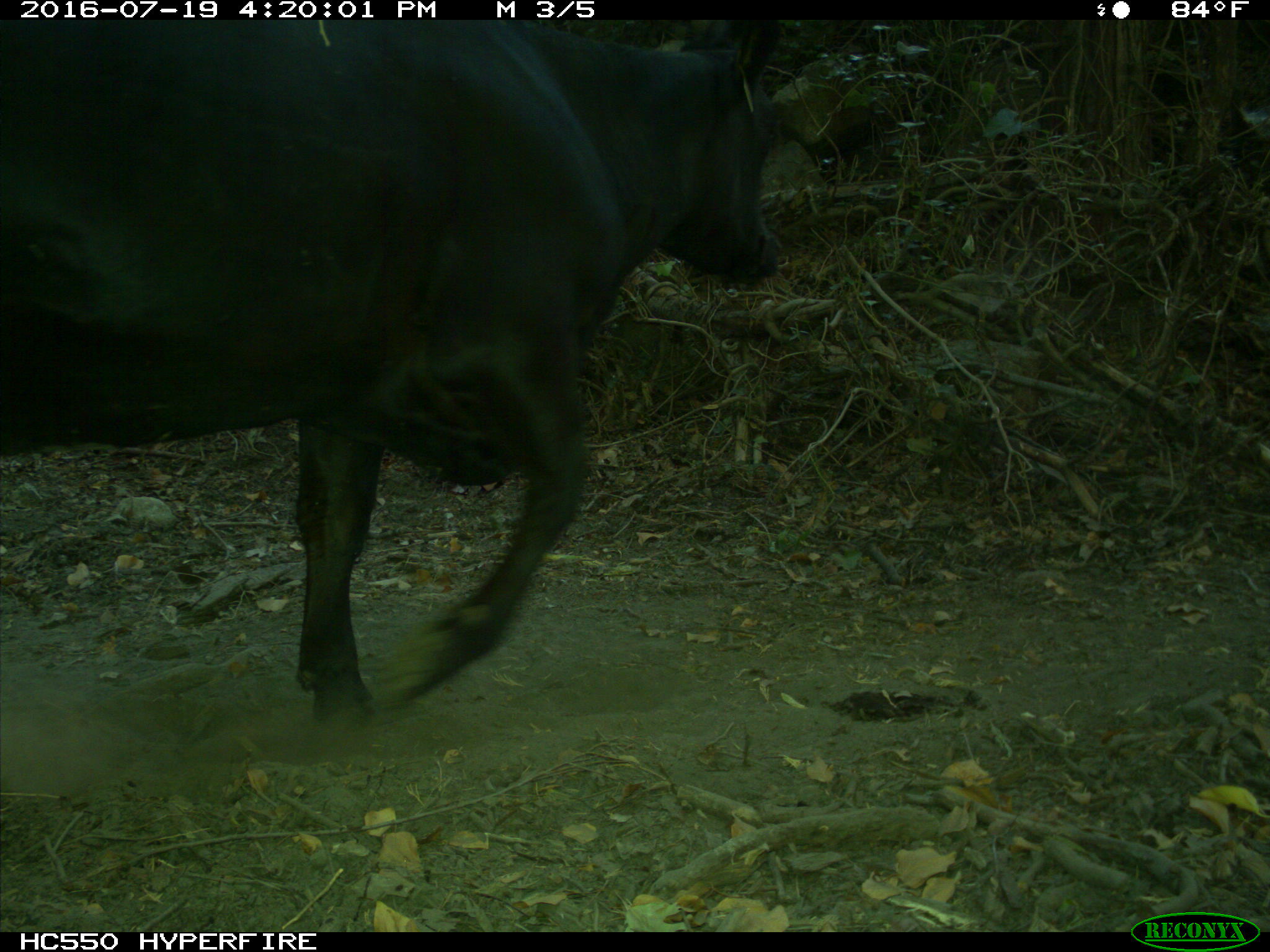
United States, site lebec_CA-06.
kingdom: Animalia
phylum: Chordata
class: Mammalia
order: Artiodactyla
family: Bovidae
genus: Bos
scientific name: Bos taurus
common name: domestic cow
Bos taurus (domestic cow).